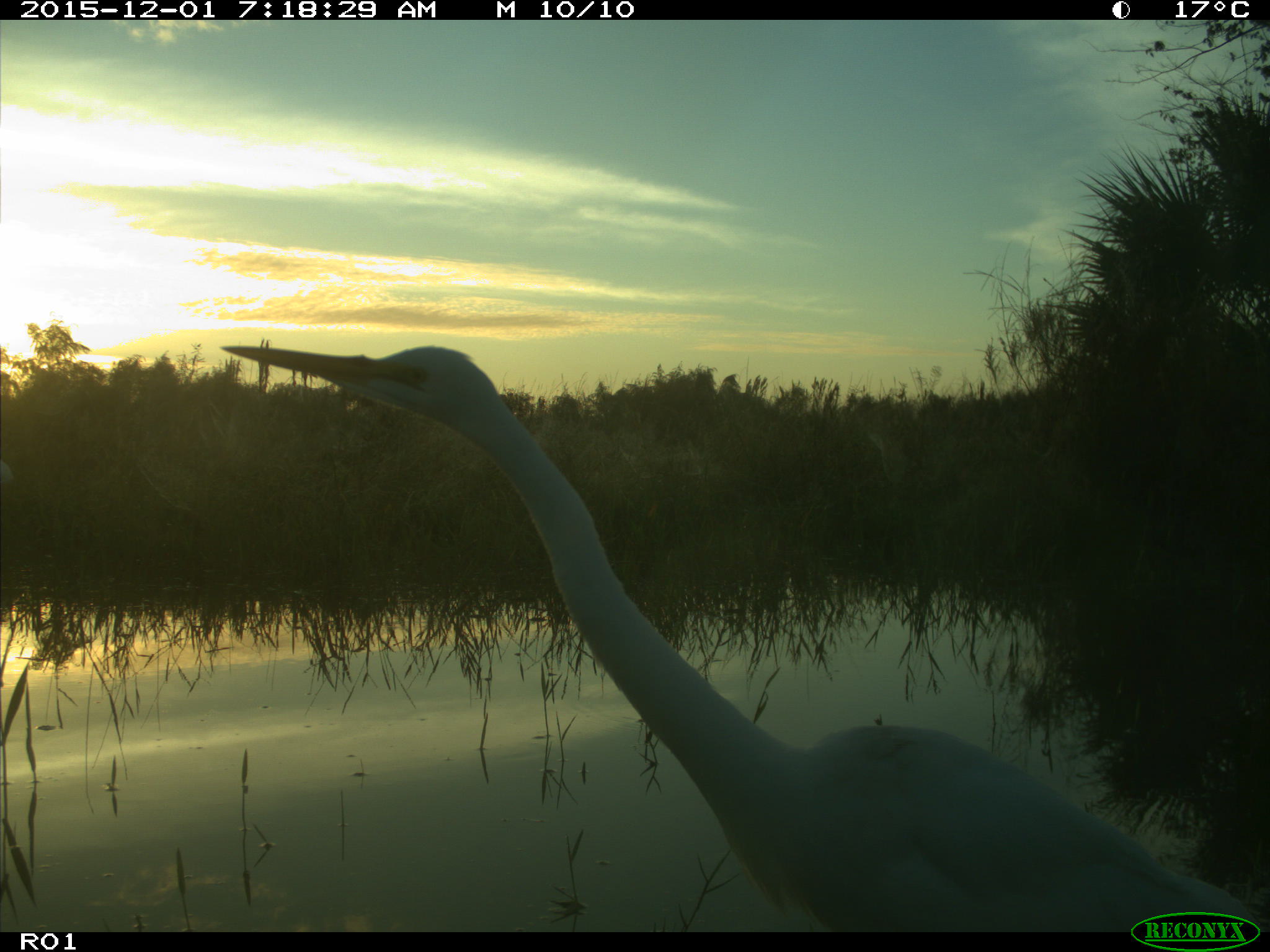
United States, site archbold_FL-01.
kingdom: Animalia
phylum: Chordata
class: Aves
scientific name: Aves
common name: birds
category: unidentified bird